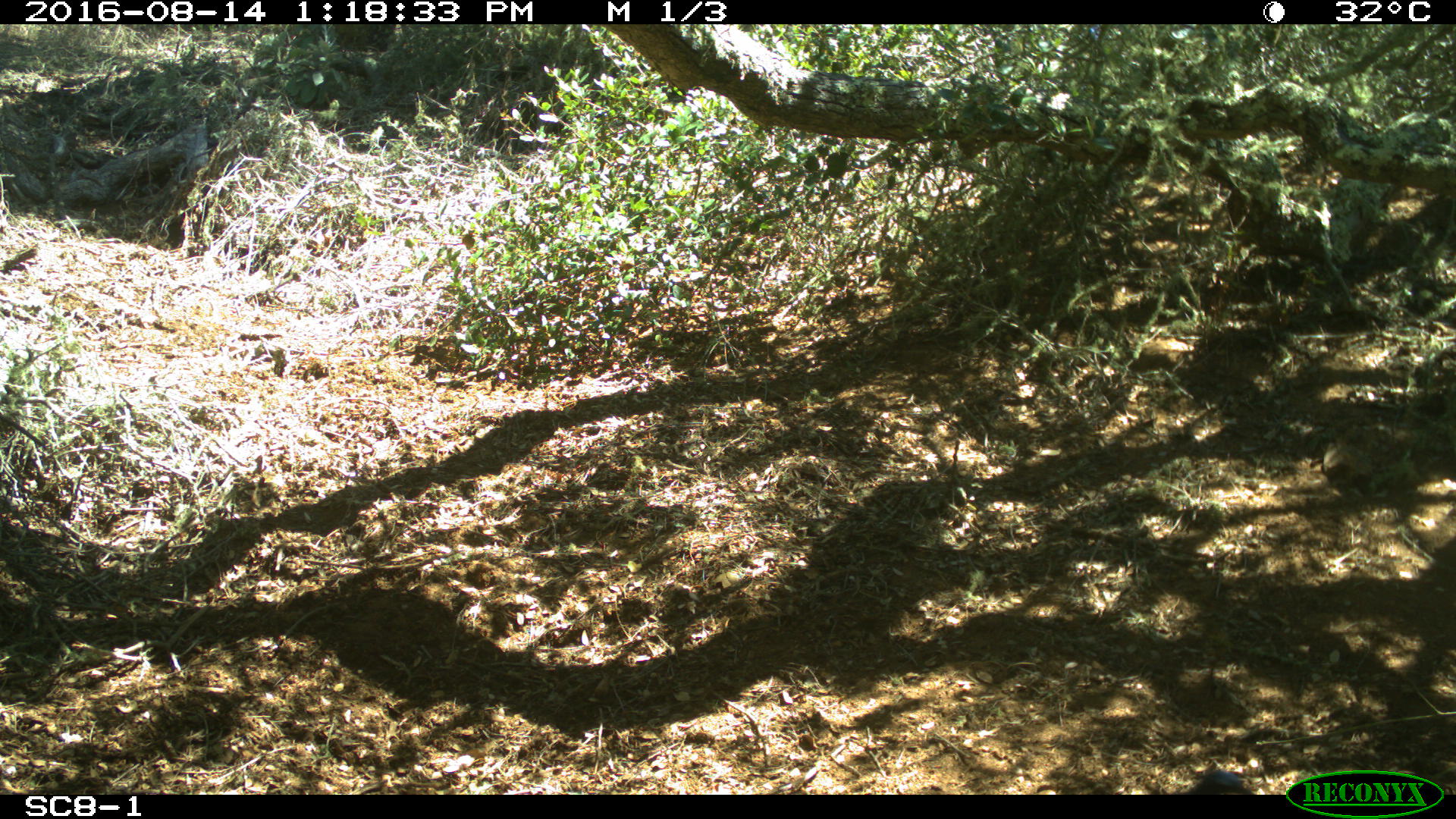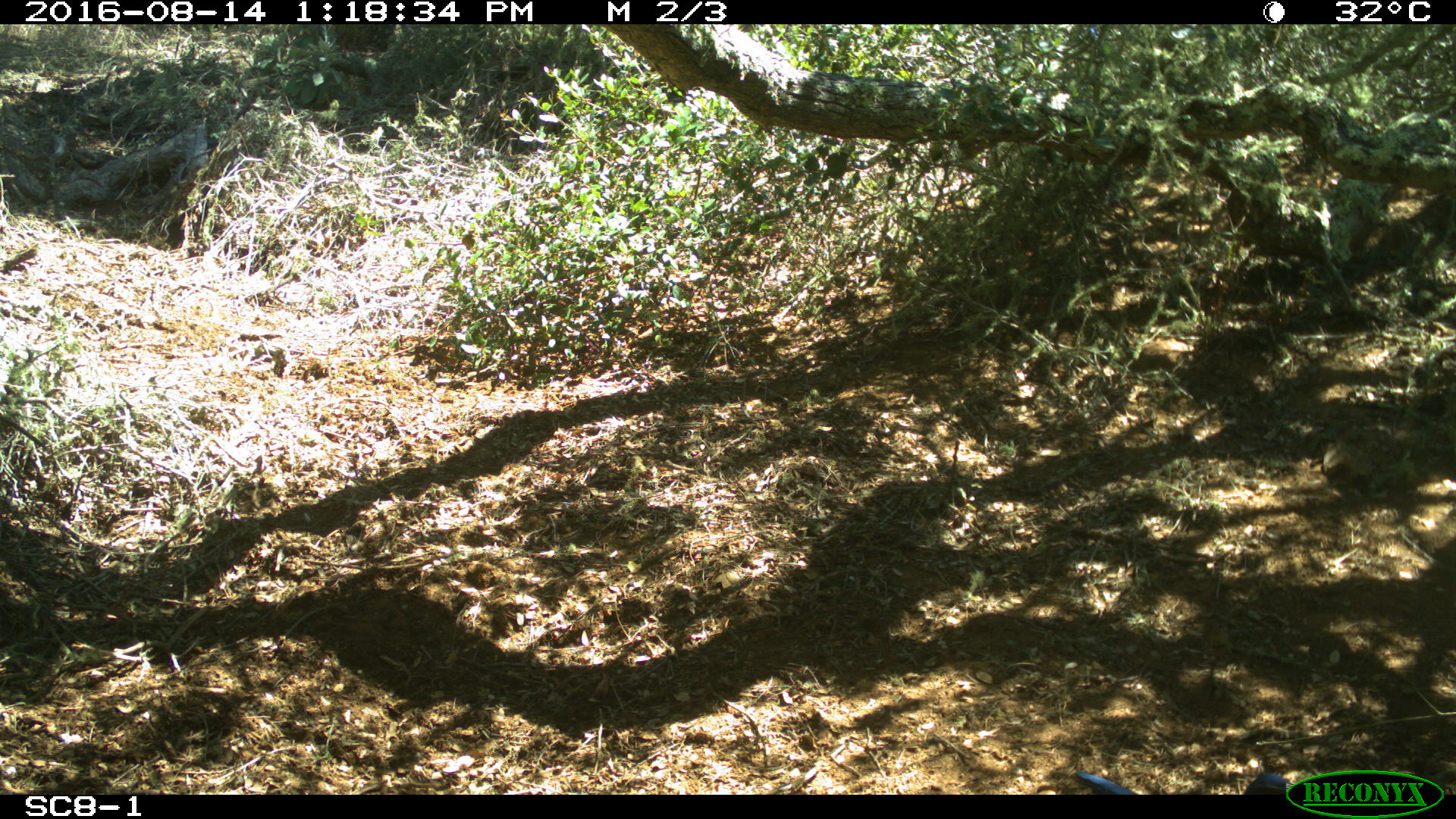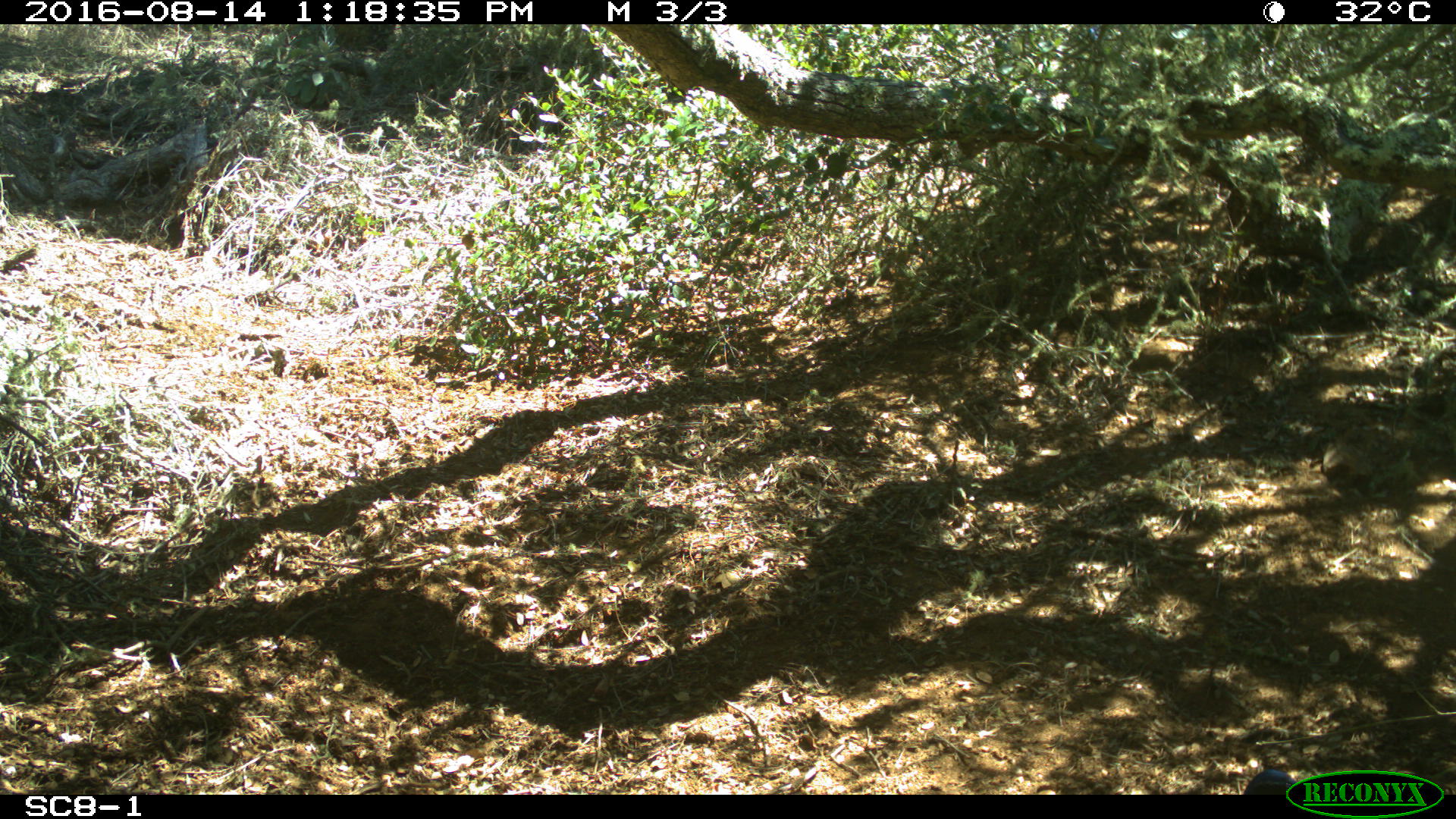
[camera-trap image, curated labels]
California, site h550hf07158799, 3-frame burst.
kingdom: Animalia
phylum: Chordata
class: Aves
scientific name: Aves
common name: bird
Bird (Aves).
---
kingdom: Animalia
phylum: Chordata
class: Mammalia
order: Carnivora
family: Canidae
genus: Urocyon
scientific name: Urocyon littoralis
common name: island fox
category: fox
Fox (island fox) (Urocyon littoralis).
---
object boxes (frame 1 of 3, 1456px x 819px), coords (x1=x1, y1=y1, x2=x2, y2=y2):
bird: (x1=1179, y1=770, x2=1254, y2=794)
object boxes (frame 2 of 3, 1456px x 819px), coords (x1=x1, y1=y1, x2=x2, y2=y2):
bird: (x1=1075, y1=770, x2=1294, y2=795)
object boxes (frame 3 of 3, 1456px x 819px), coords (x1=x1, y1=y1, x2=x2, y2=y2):
fox: (x1=1244, y1=769, x2=1297, y2=794)